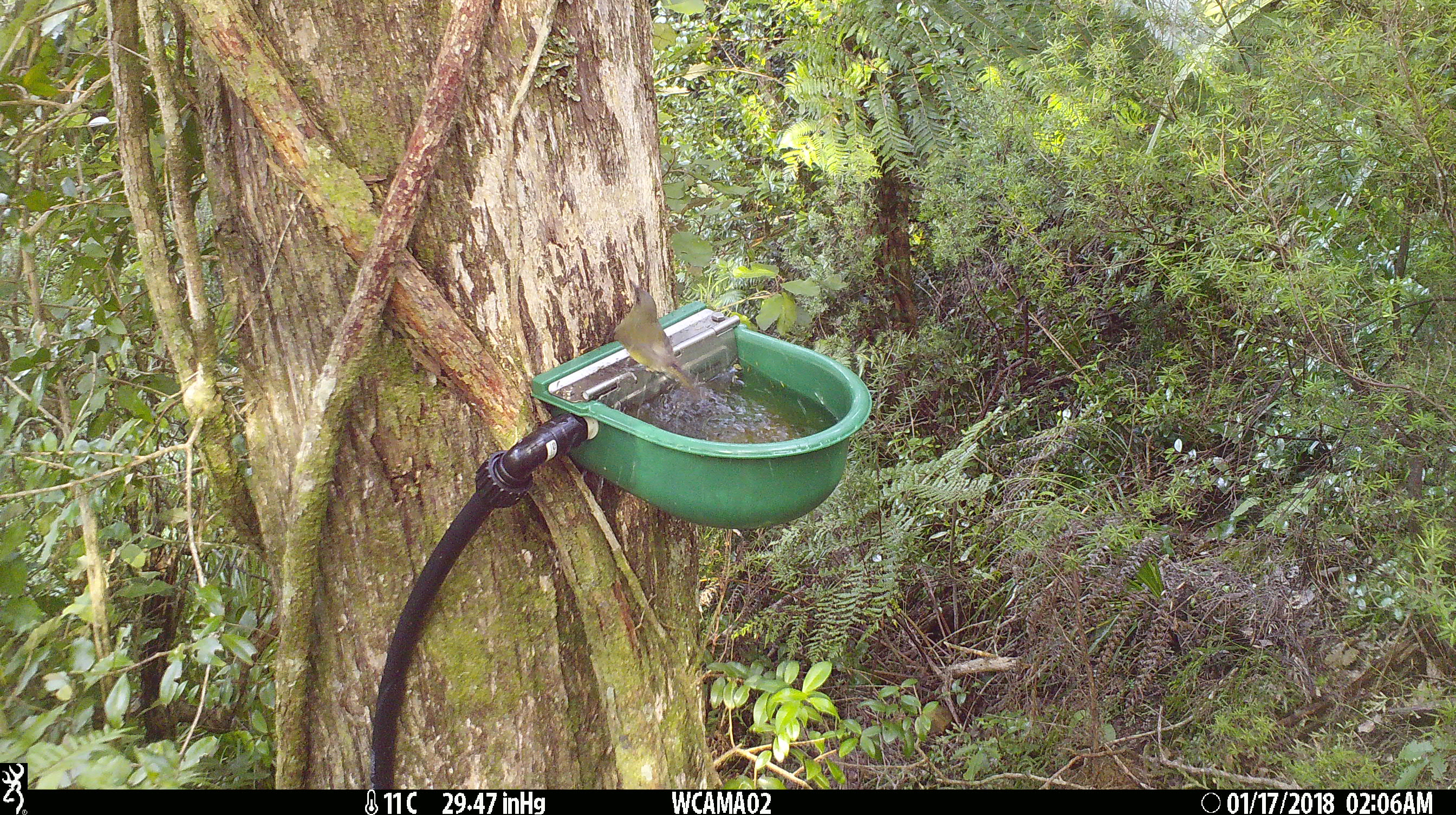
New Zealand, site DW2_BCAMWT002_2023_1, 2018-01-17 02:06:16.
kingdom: Animalia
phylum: Chordata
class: Aves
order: Passeriformes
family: Meliphagidae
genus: Anthornis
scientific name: Anthornis melanura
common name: new zealand bellbird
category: bellbird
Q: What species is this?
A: Bellbird (new zealand bellbird) (Anthornis melanura).